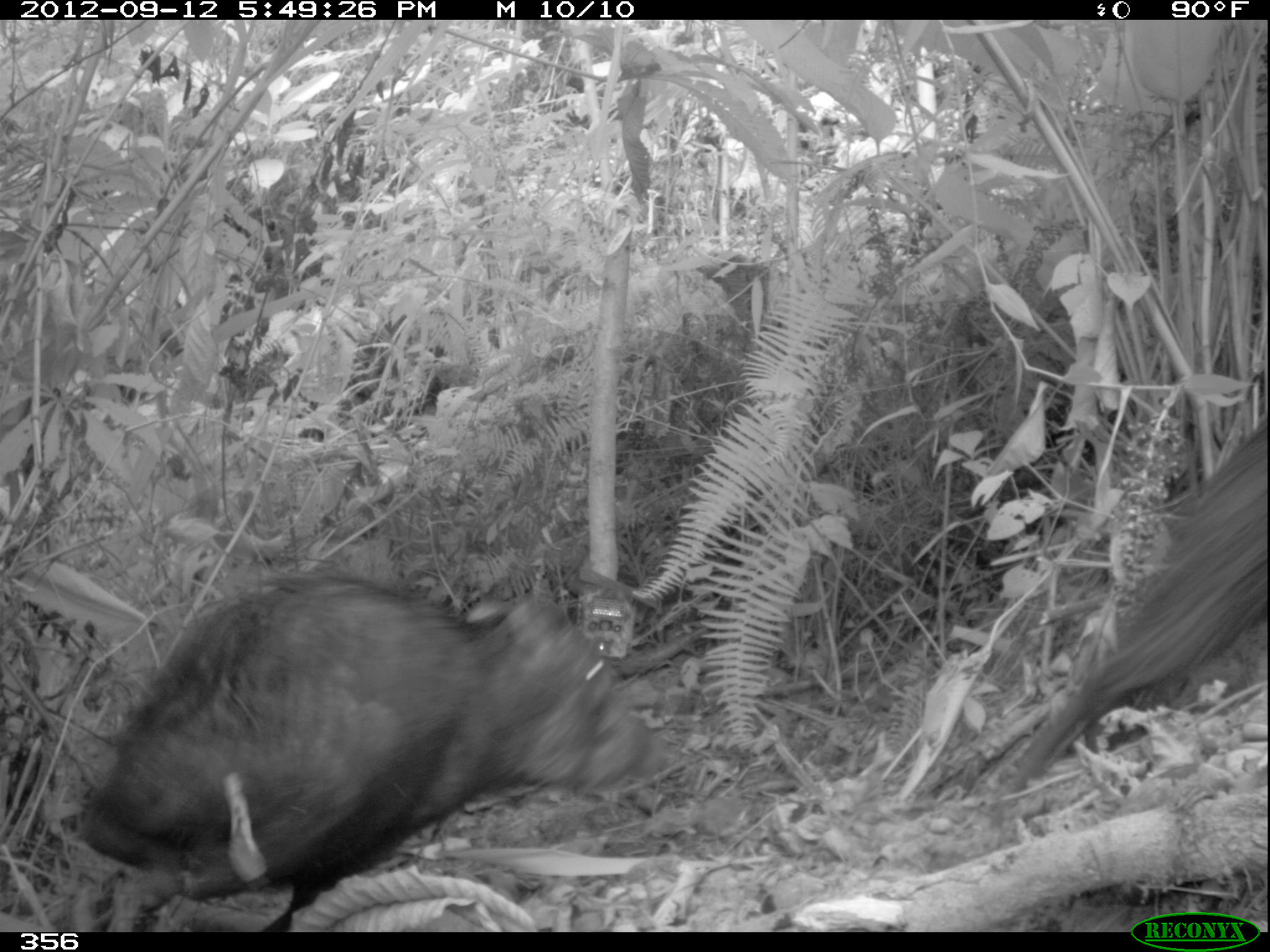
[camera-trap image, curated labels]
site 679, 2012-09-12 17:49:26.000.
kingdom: Animalia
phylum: Chordata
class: Mammalia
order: Artiodactyla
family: Tayassuidae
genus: Tayassu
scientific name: Tayassu pecari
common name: white-lipped peccary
Tayassu pecari (white-lipped peccary).